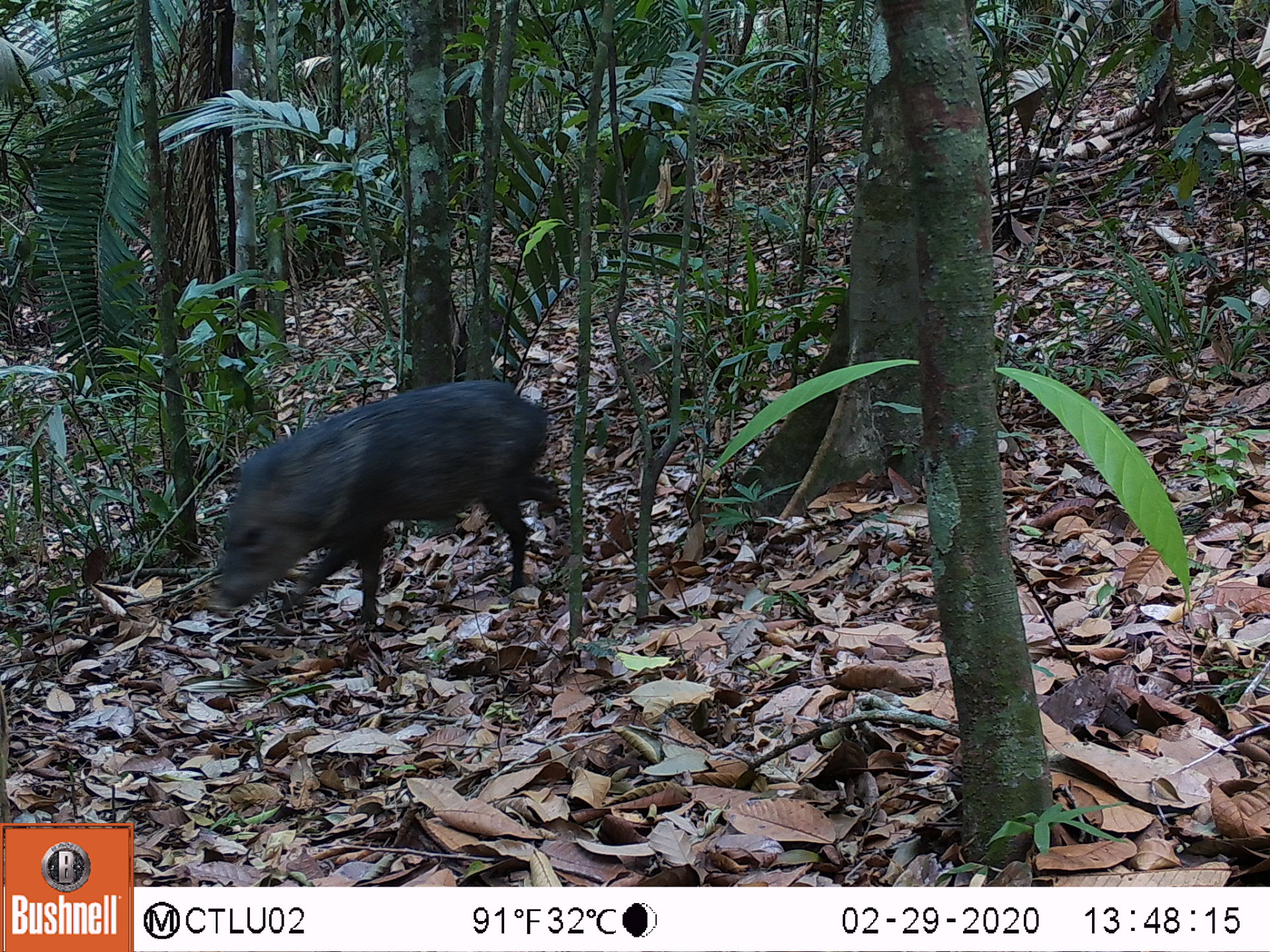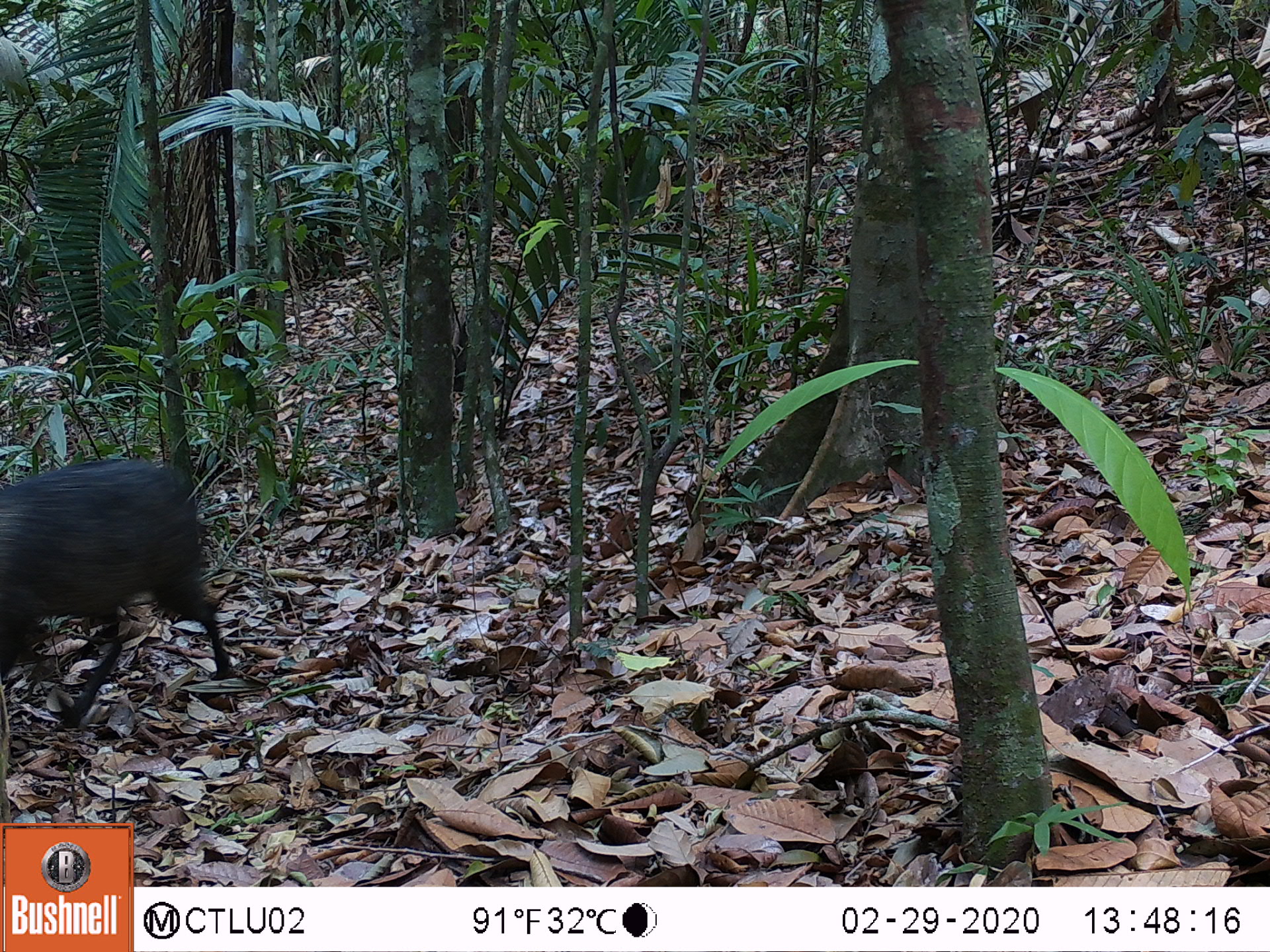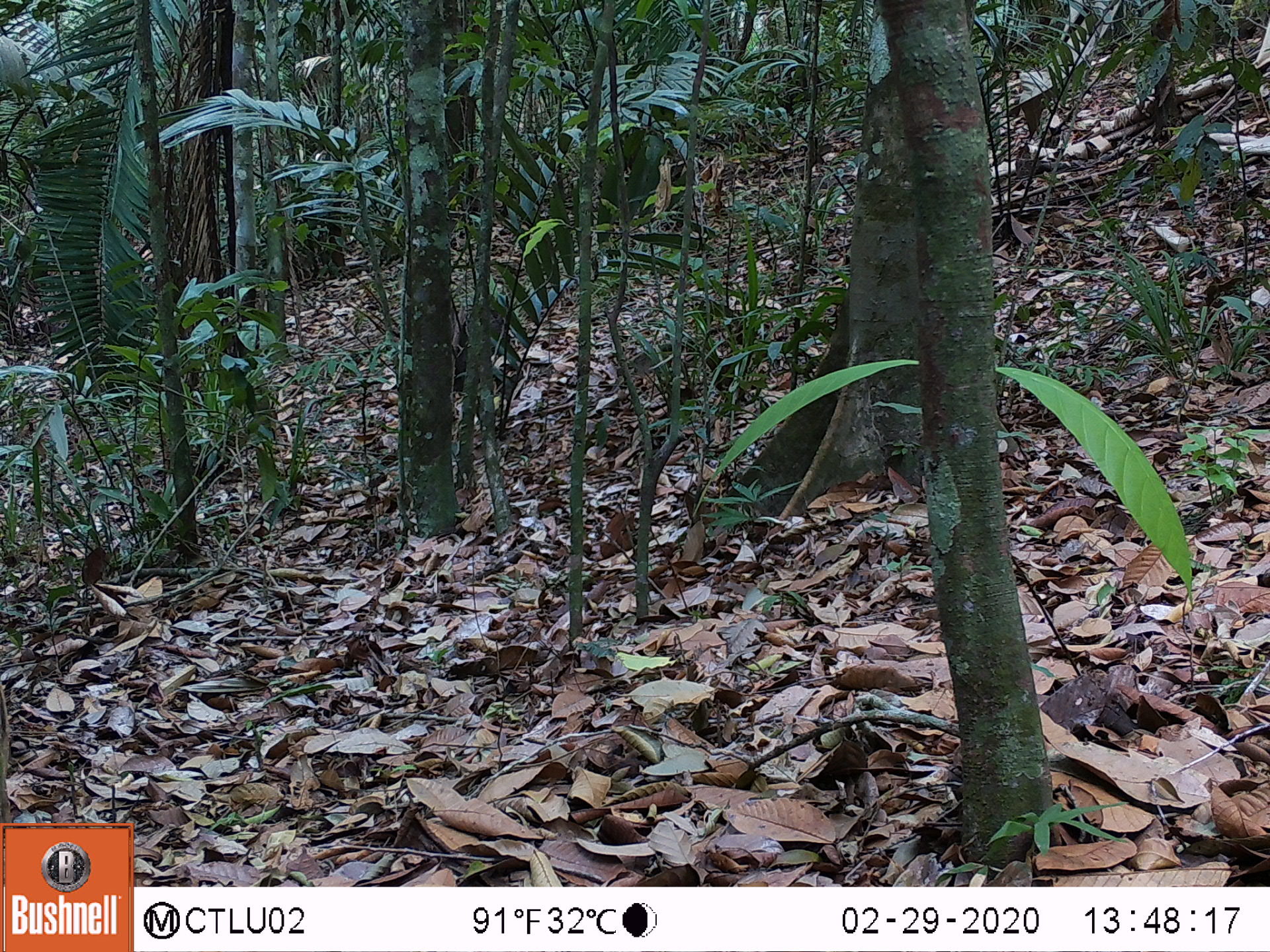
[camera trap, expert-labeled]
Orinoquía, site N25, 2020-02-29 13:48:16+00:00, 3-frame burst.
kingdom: Animalia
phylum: Chordata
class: Mammalia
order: Artiodactyla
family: Tayassuidae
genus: Pecari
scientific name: Pecari tajacu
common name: collared peccary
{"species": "collared peccary (Pecari tajacu)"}